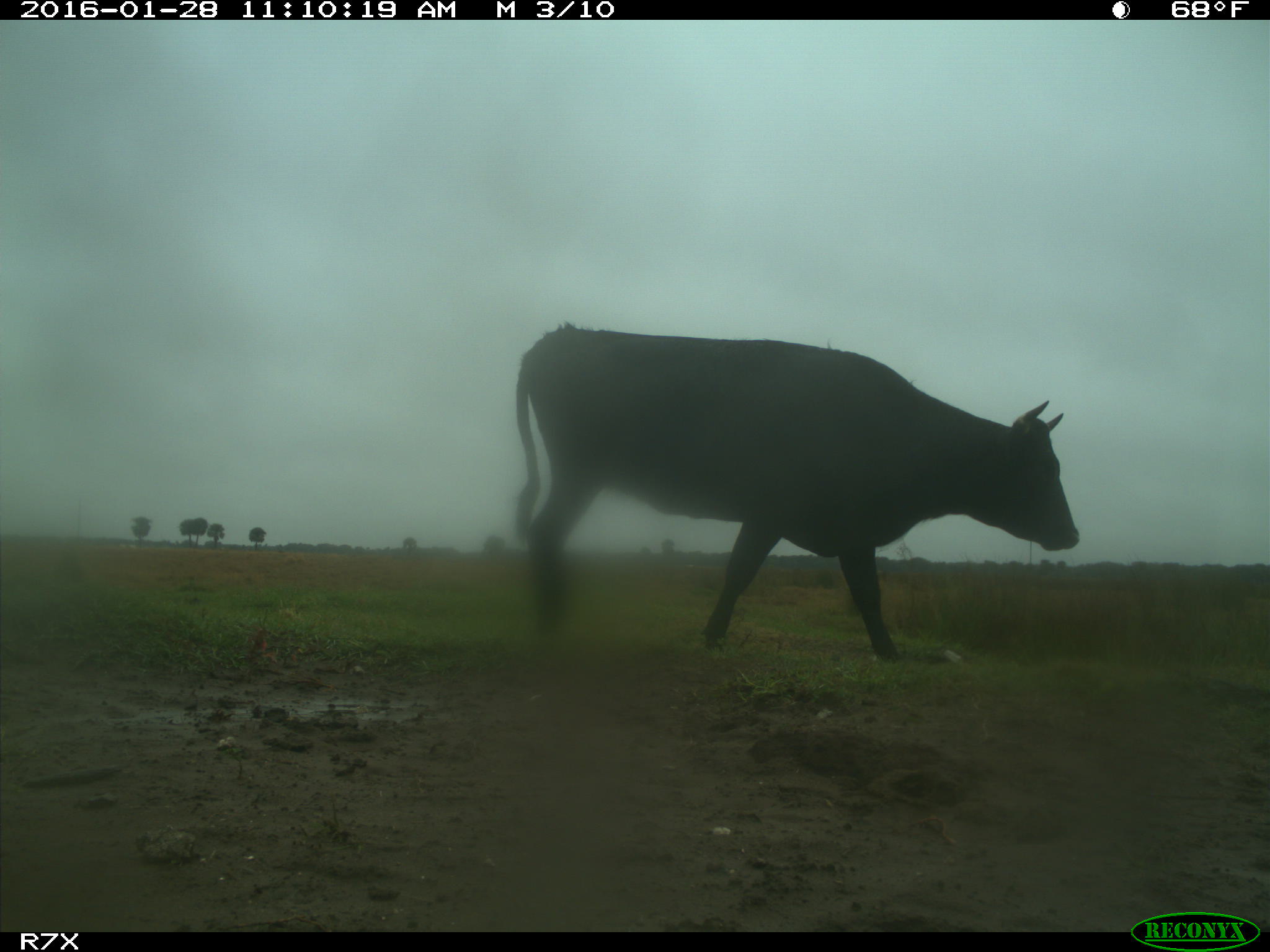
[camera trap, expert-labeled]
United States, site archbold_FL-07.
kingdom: Animalia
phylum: Chordata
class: Mammalia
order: Artiodactyla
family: Bovidae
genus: Bos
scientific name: Bos taurus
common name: domestic cow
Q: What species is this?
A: Bos taurus (domestic cow).